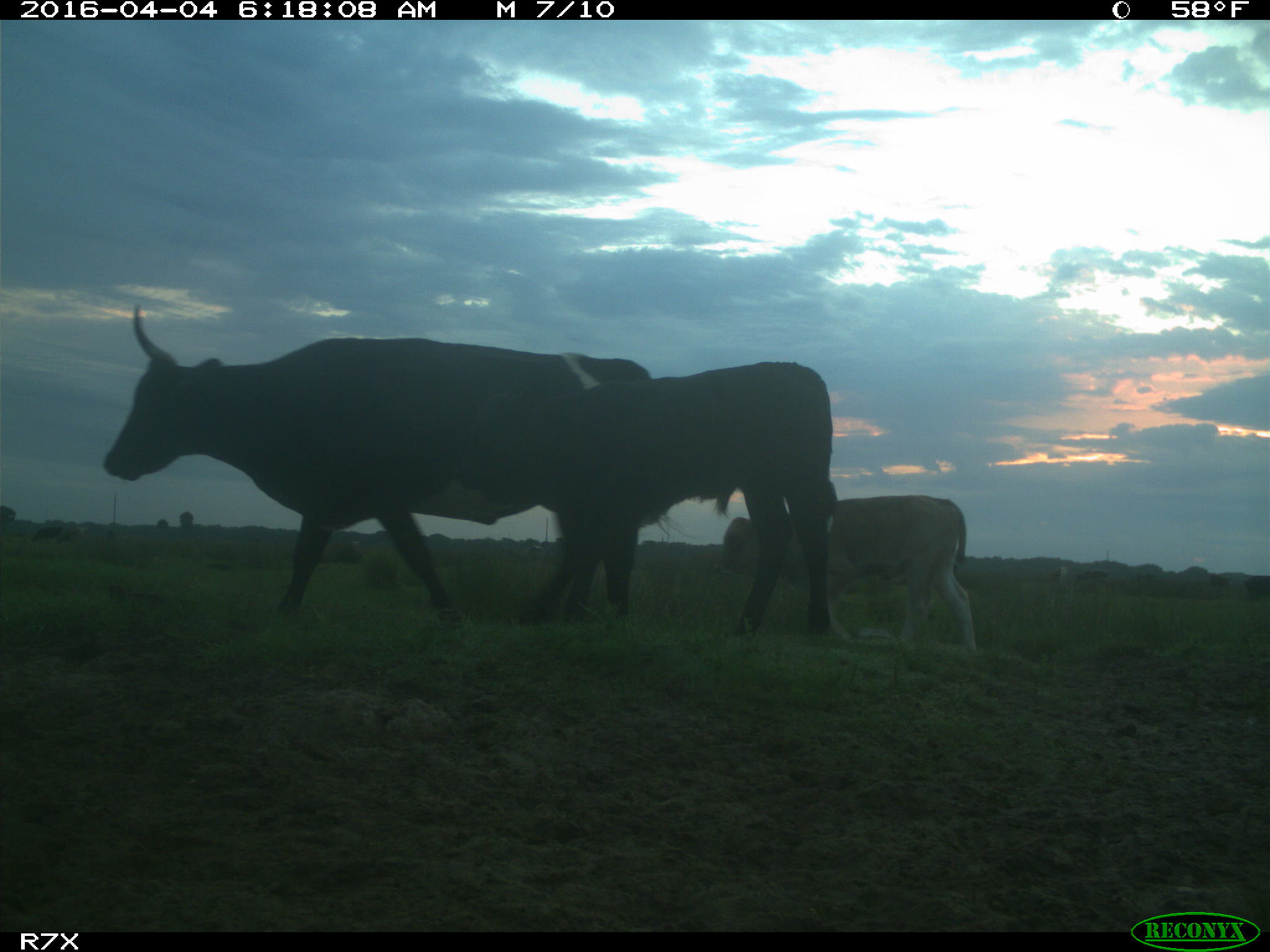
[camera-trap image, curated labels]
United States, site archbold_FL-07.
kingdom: Animalia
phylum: Chordata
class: Mammalia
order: Artiodactyla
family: Bovidae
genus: Bos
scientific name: Bos taurus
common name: domestic cow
Bos taurus (domestic cow).